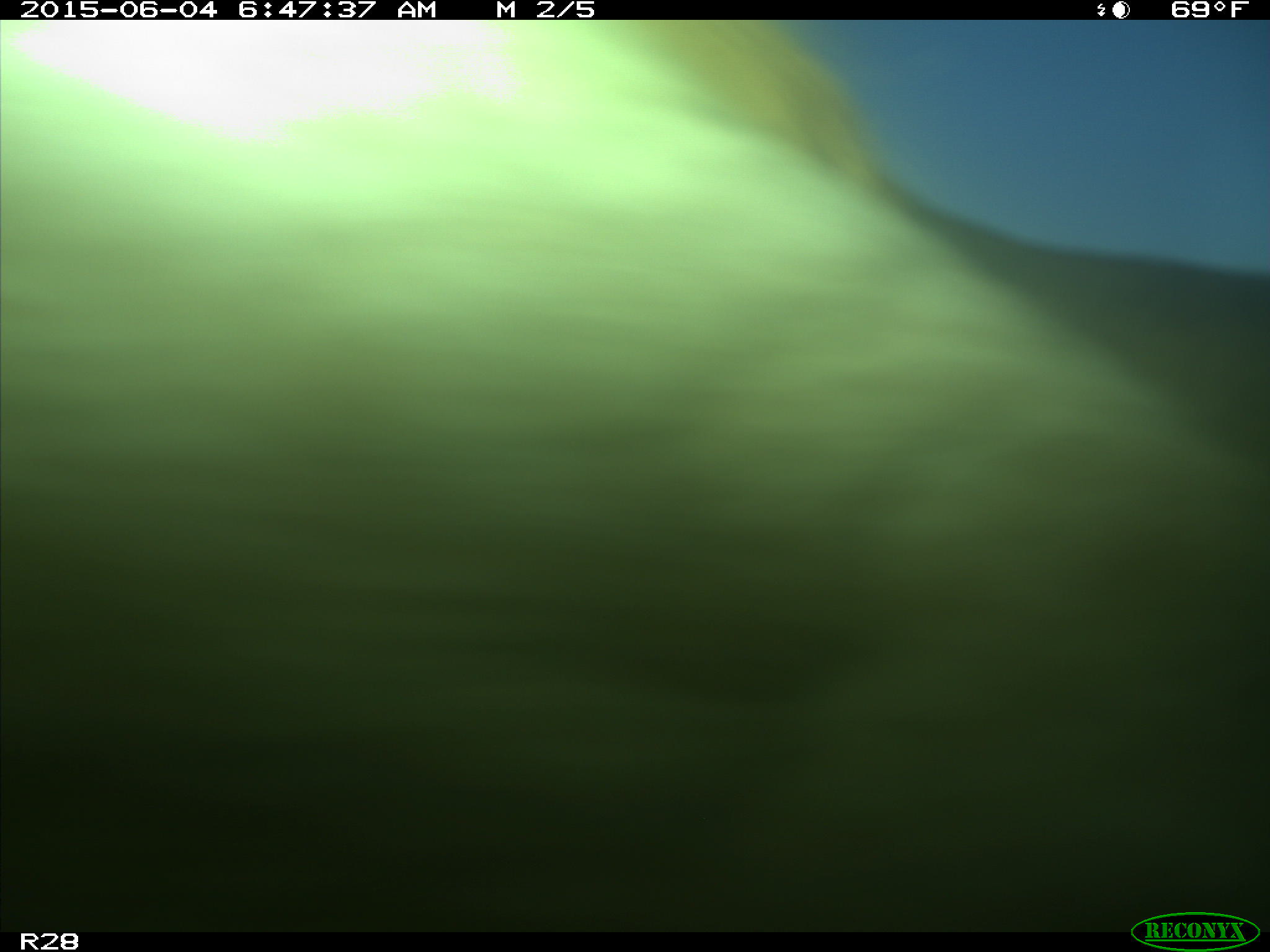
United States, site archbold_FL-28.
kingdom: Animalia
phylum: Chordata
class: Mammalia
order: Artiodactyla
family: Bovidae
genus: Bos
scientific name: Bos taurus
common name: domestic cow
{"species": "Bos taurus (domestic cow)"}